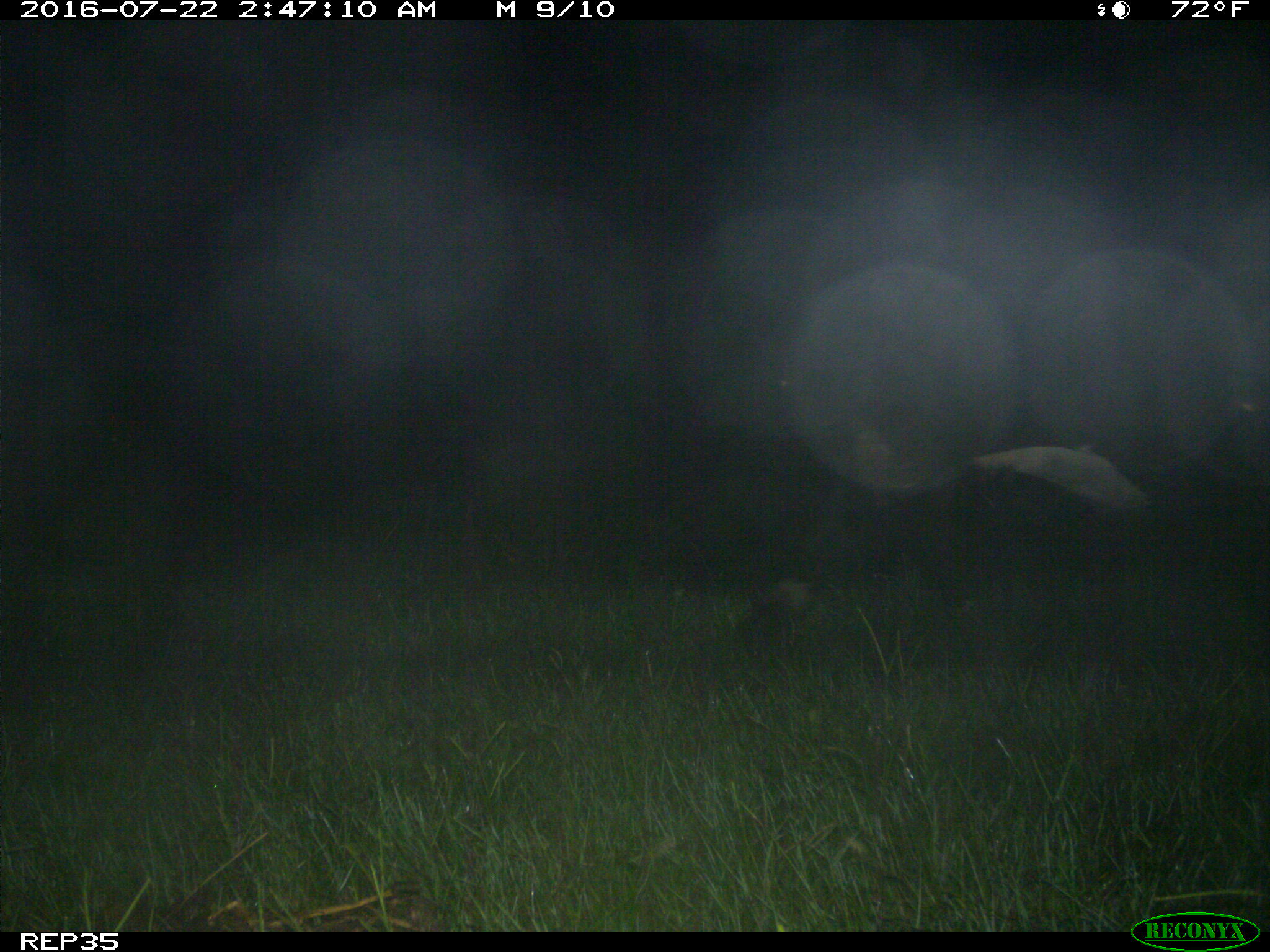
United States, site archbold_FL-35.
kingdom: Animalia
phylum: Chordata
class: Mammalia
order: Artiodactyla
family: Bovidae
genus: Bos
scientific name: Bos taurus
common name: domestic cow